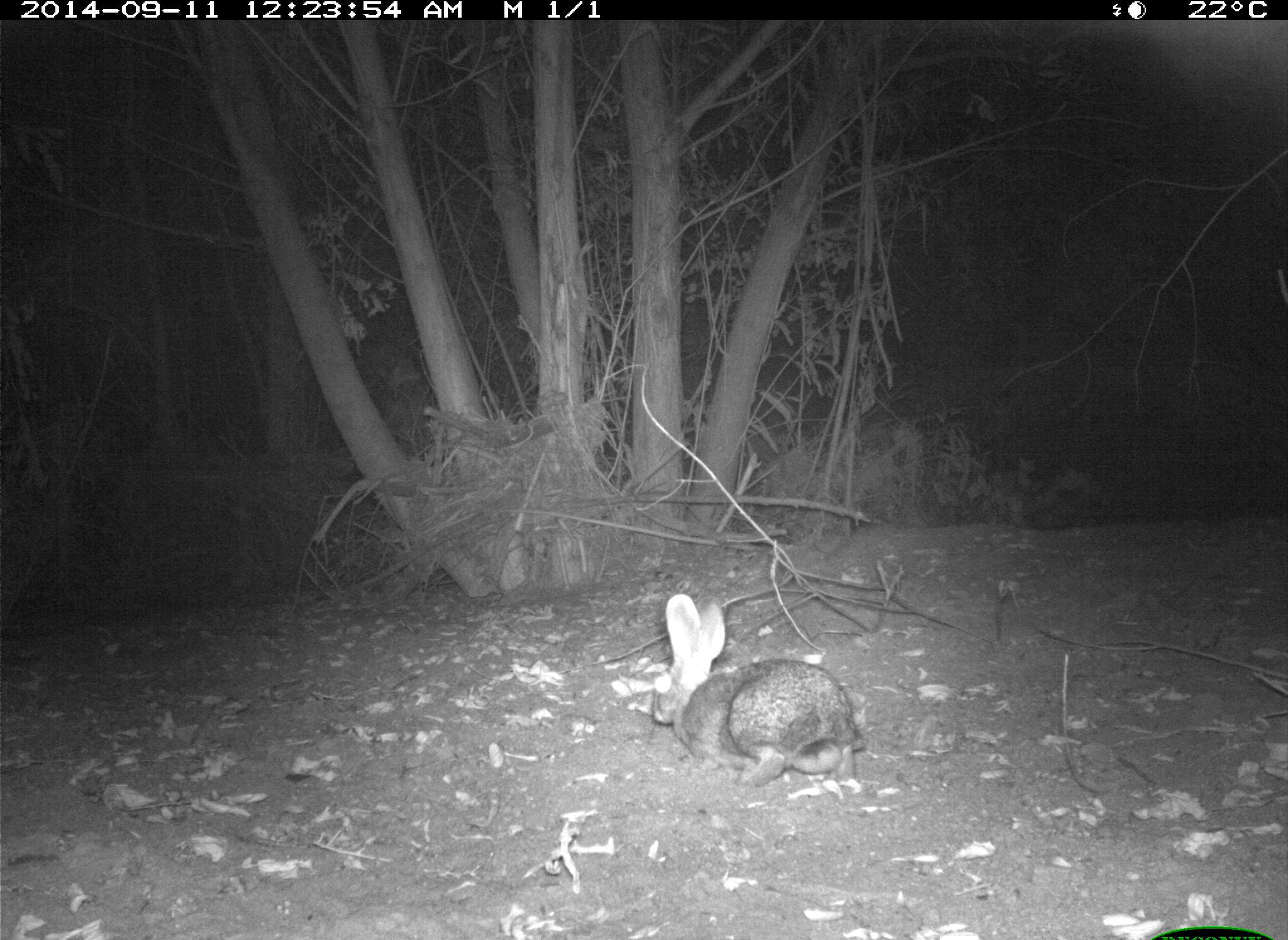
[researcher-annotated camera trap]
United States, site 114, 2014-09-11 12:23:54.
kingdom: Animalia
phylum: Chordata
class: Mammalia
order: Lagomorpha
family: Leporidae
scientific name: Leporidae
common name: rabbits and hares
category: rabbit